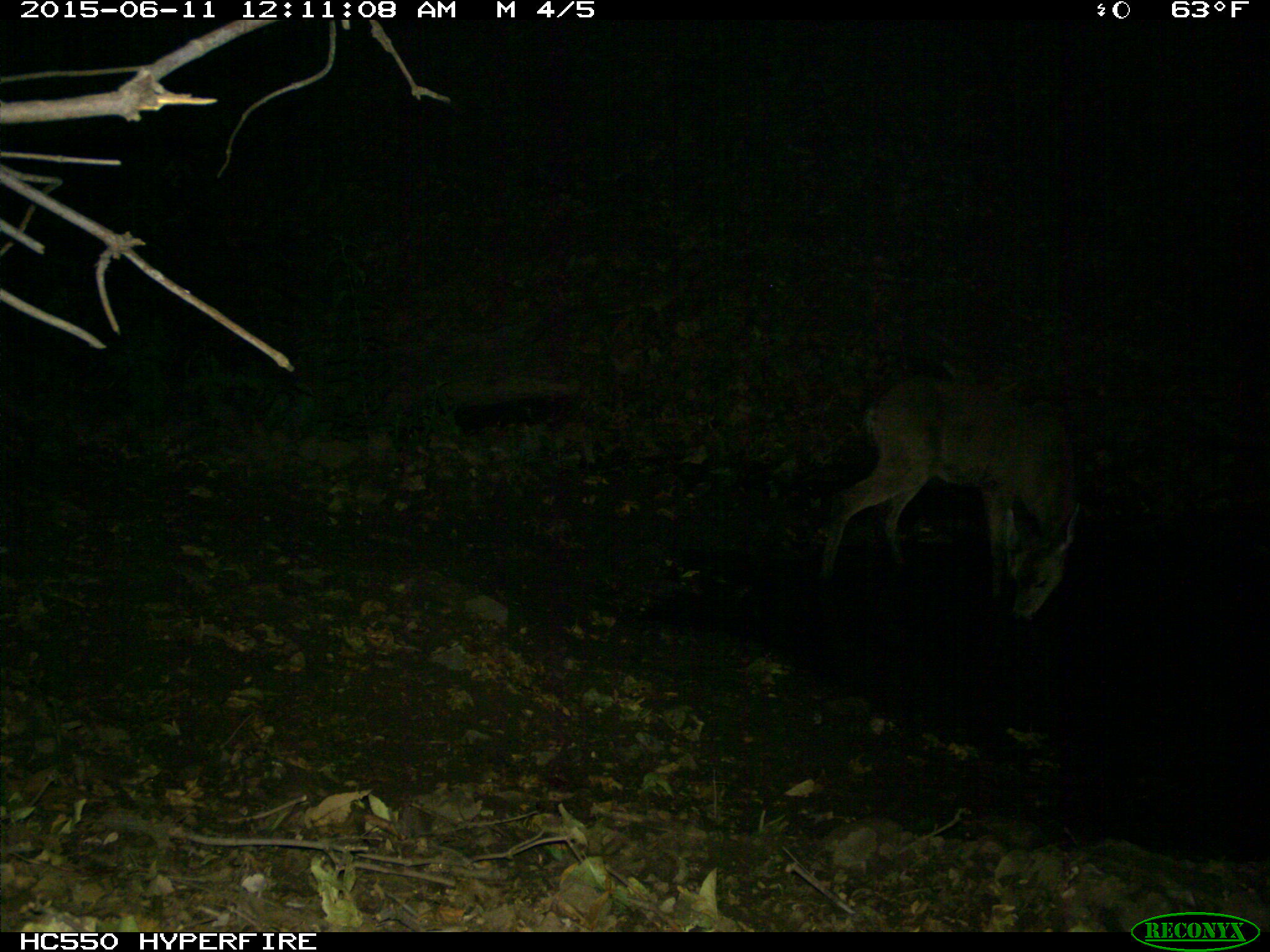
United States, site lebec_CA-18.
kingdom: Animalia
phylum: Chordata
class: Mammalia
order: Artiodactyla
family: Cervidae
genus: Odocoileus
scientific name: Odocoileus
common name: deer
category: unidentified deer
Unidentified deer (deer) (Odocoileus).